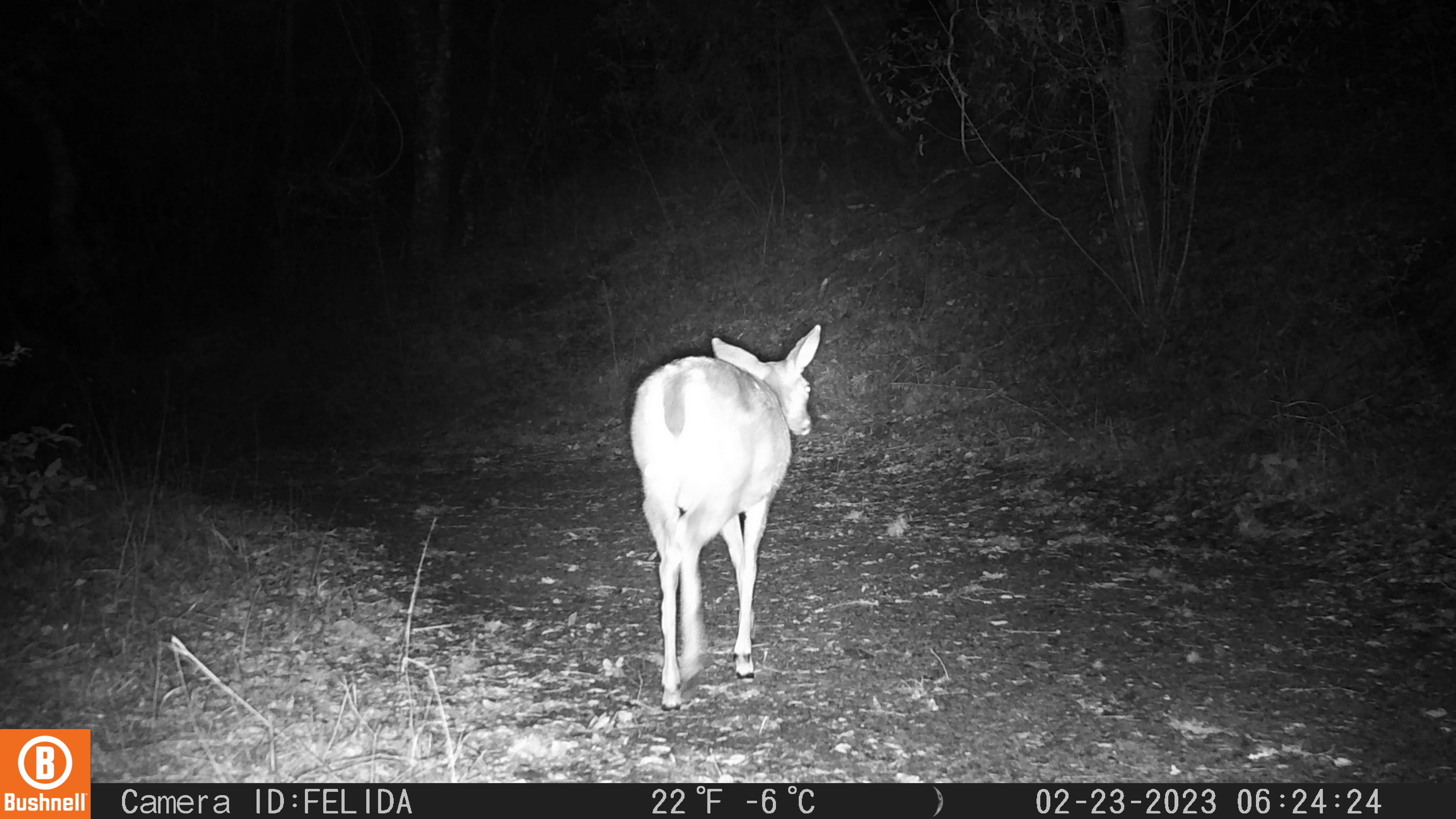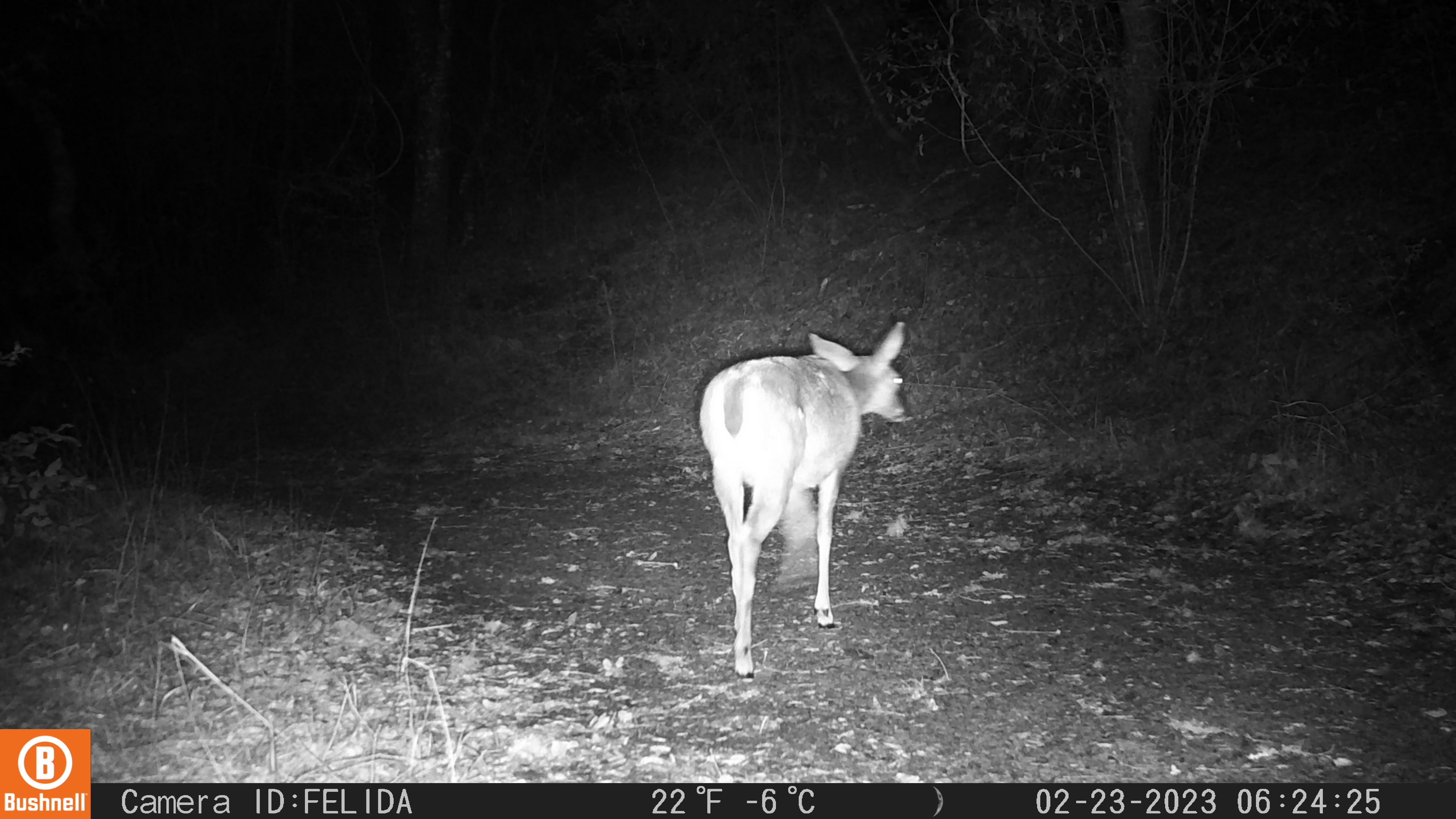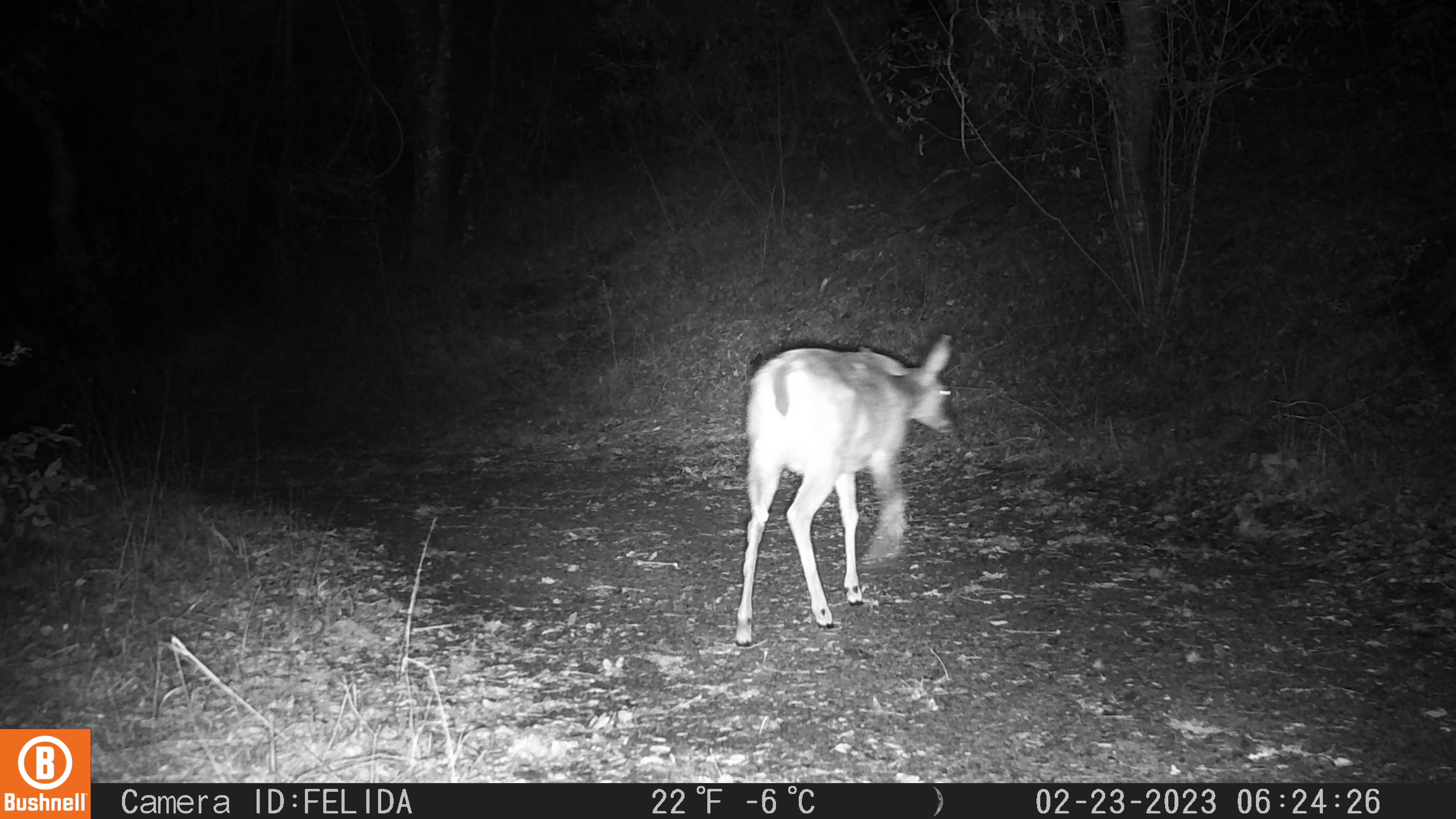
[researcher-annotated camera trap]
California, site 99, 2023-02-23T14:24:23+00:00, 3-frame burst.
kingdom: Animalia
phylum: Chordata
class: Mammalia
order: Artiodactyla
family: Cervidae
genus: Odocoileus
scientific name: Odocoileus hemionus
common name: mule deer